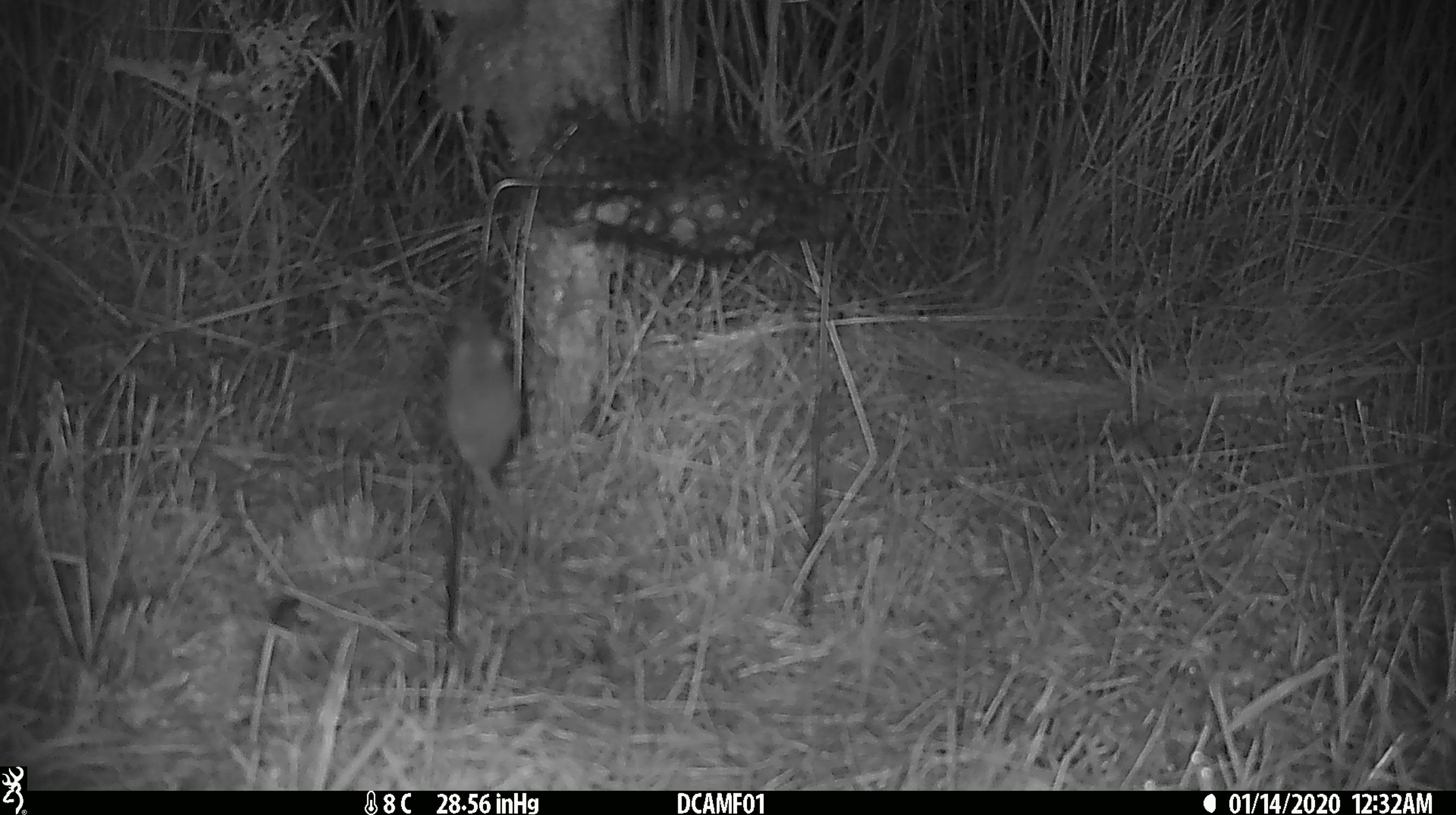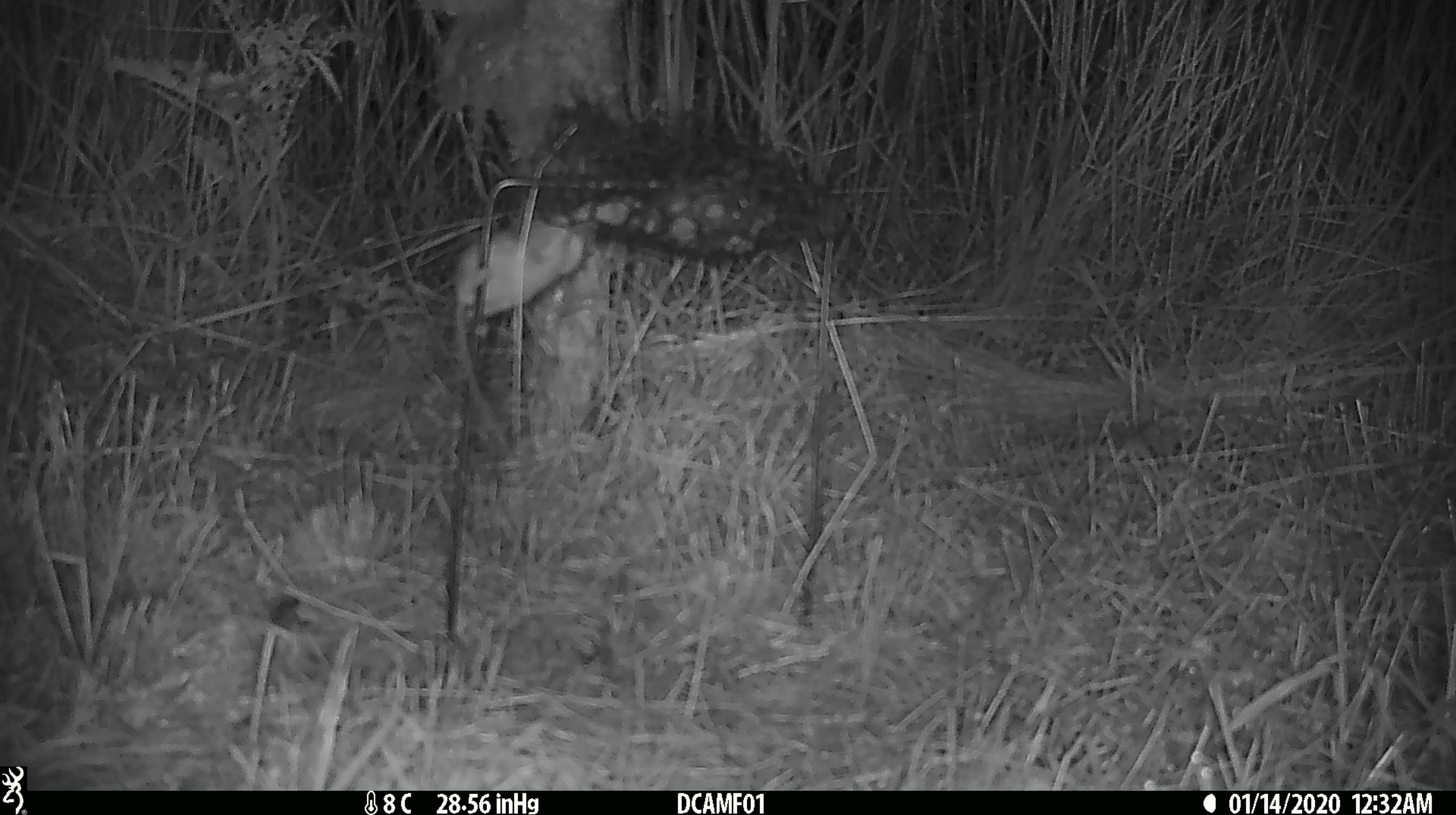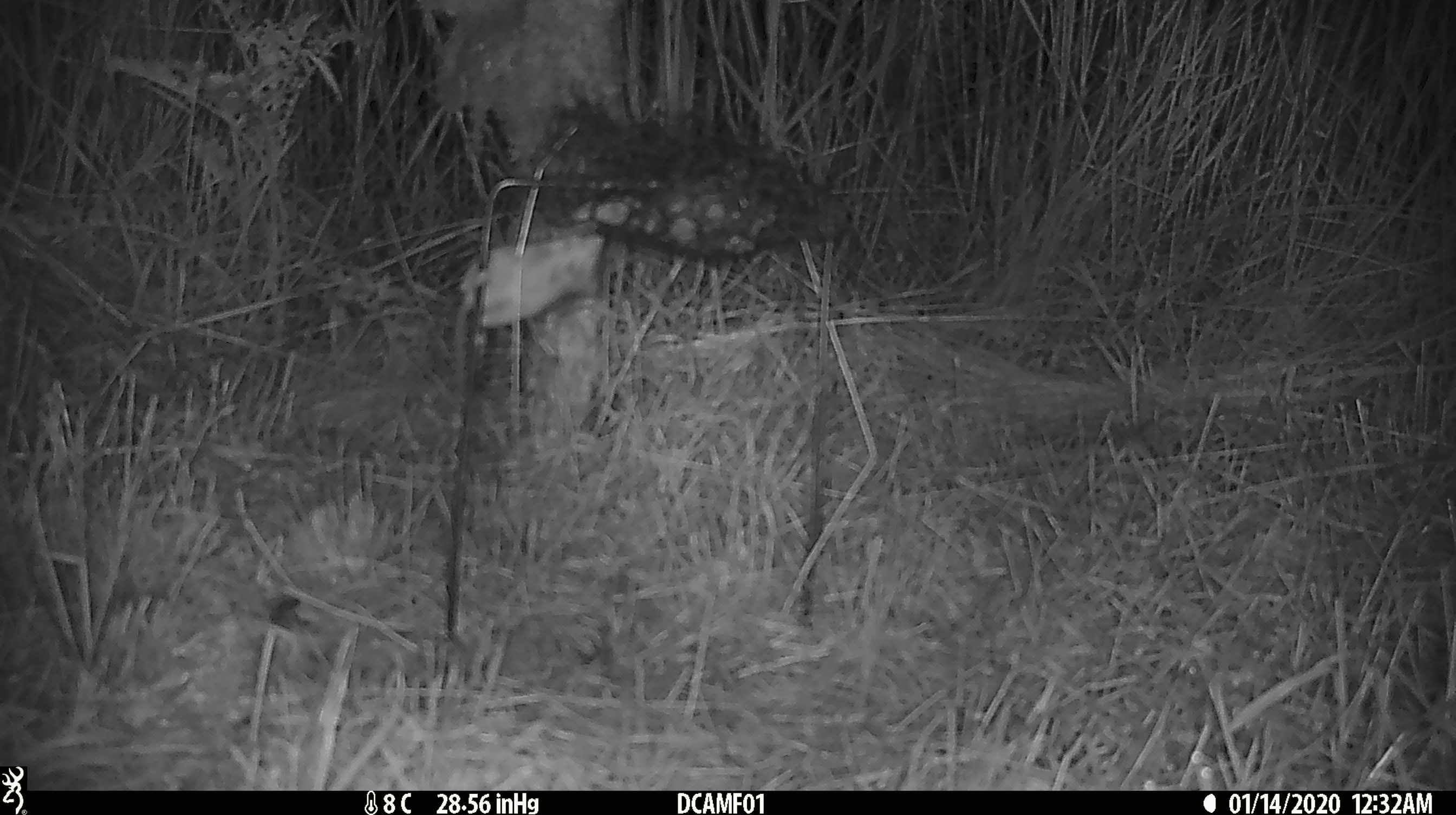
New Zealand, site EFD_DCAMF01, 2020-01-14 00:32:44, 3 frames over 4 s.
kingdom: Animalia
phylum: Chordata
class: Mammalia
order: Rodentia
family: Muridae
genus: Mus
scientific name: Mus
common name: mouse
Mouse (Mus).